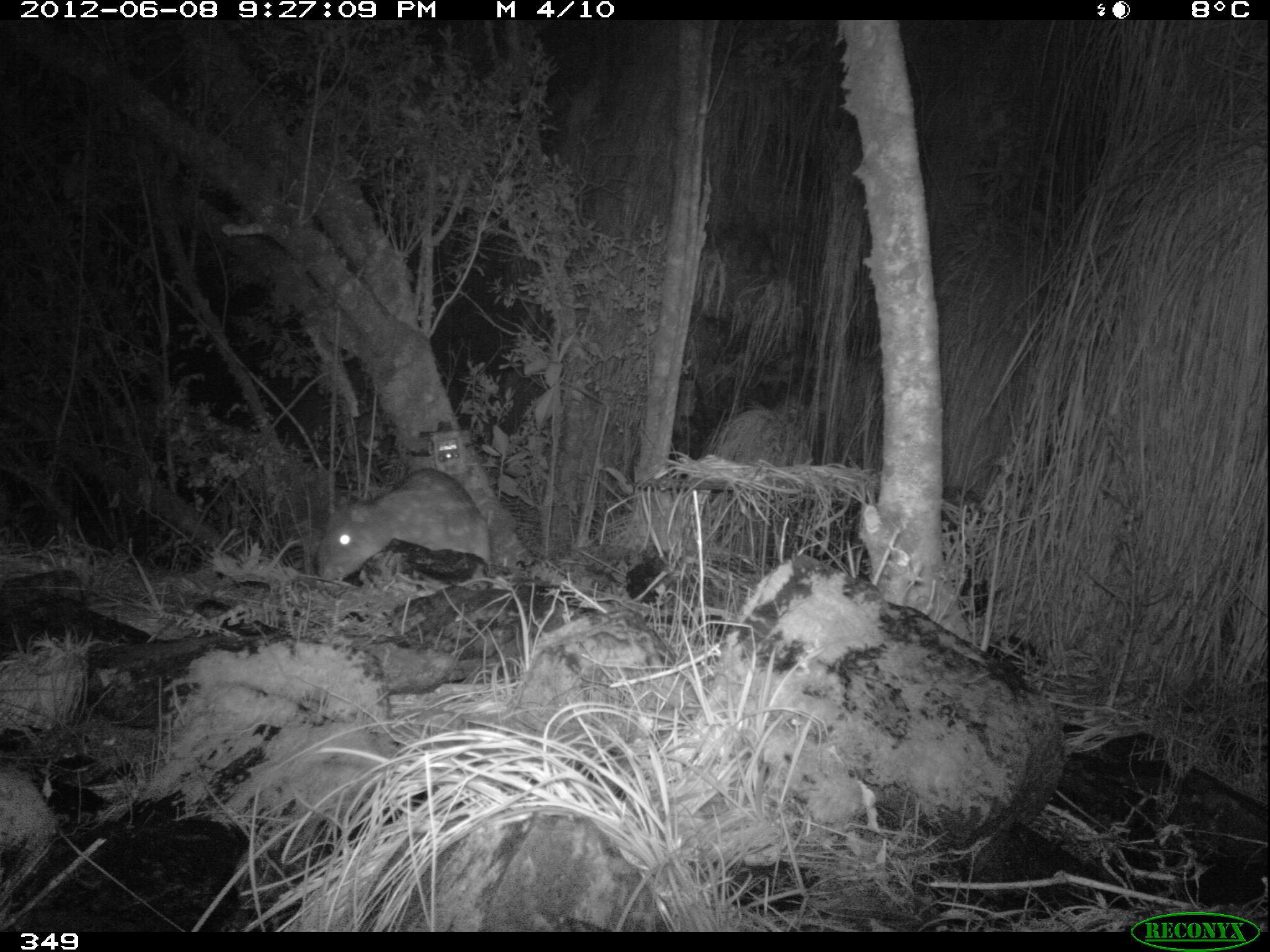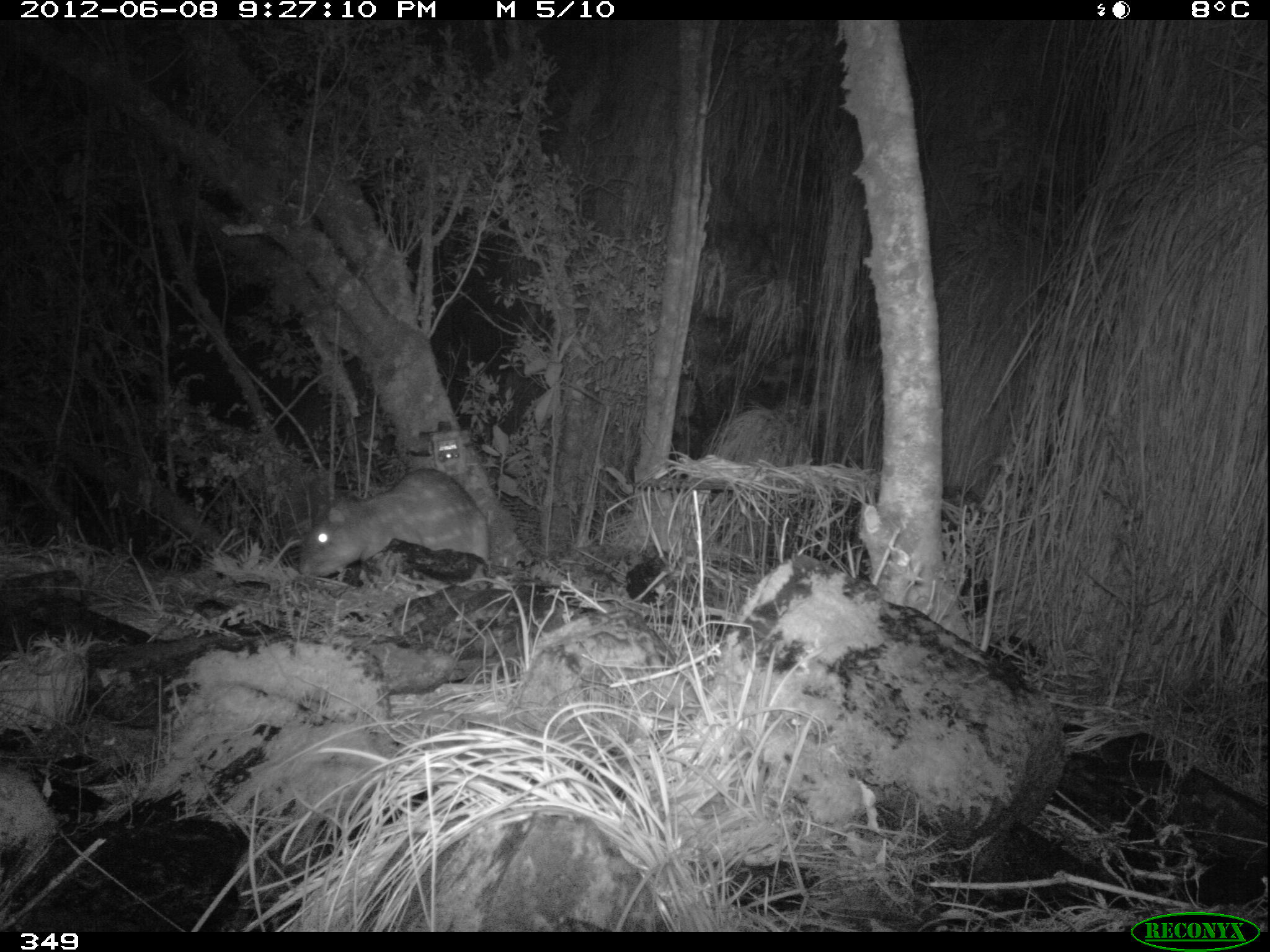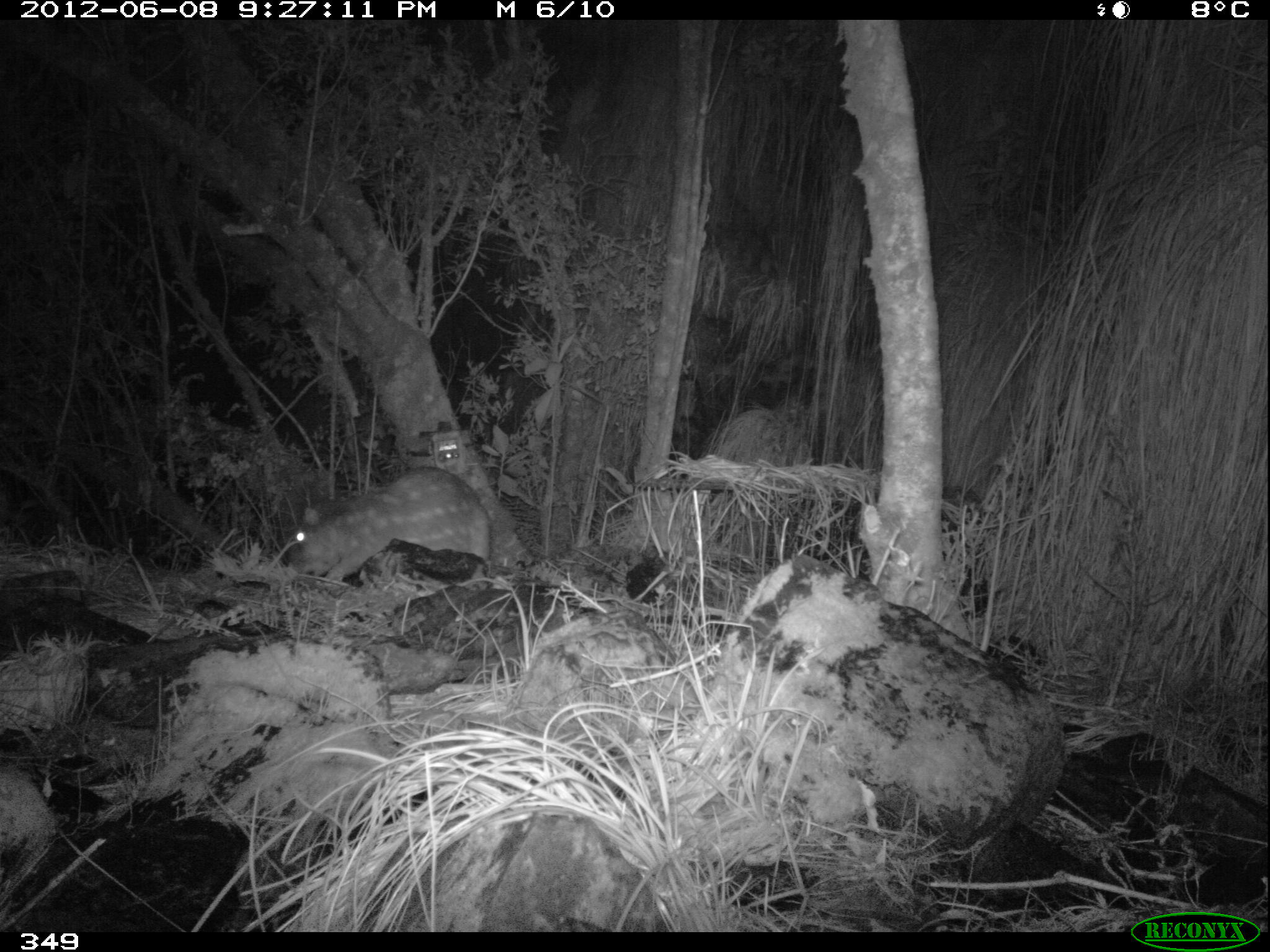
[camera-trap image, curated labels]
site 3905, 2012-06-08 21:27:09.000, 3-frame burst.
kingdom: Animalia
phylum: Chordata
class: Mammalia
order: Rodentia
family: Cuniculidae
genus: Cuniculus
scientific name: Cuniculus taczanowskii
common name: mountain paca